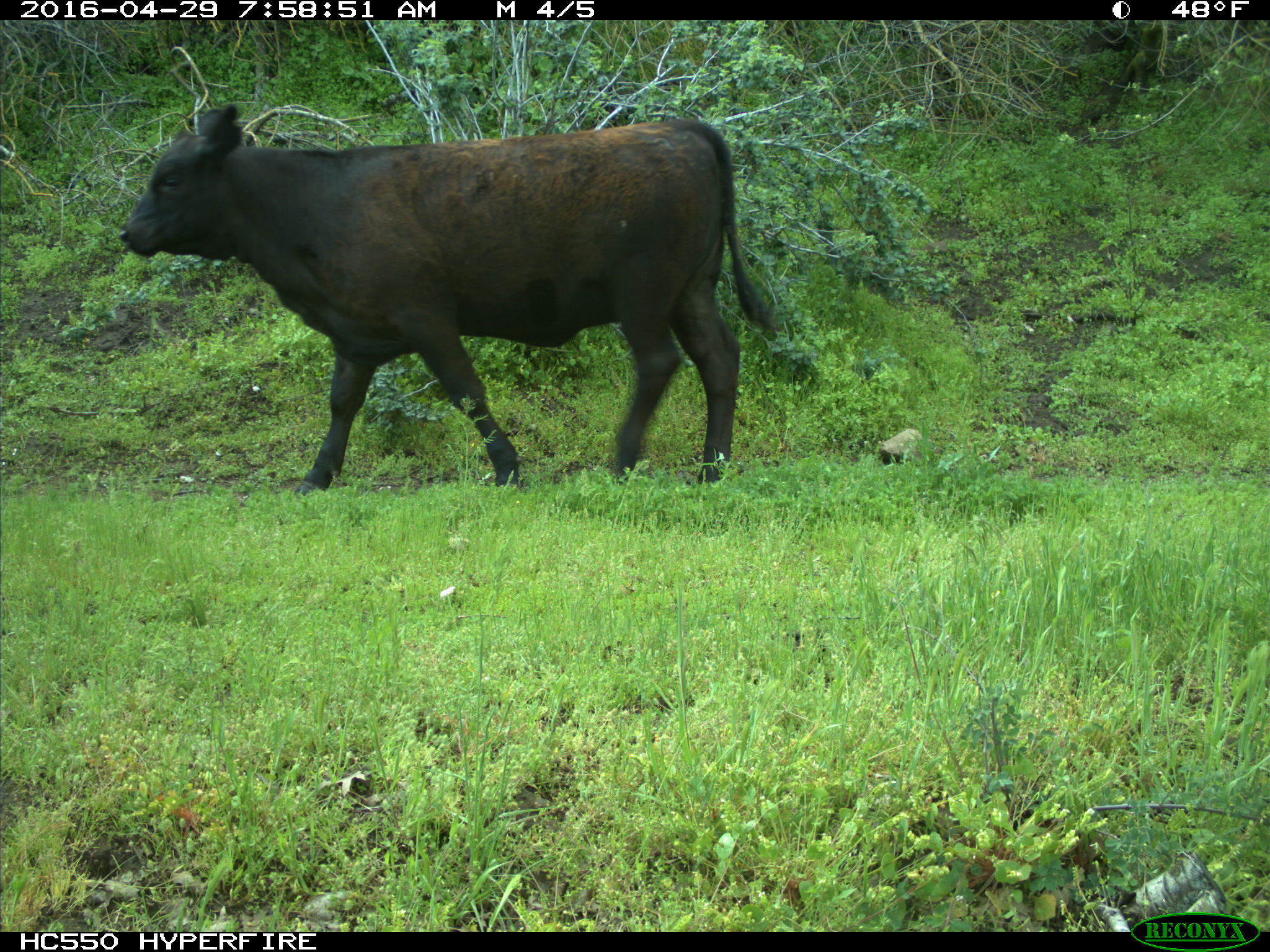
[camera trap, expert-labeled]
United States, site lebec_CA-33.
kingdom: Animalia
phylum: Chordata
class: Mammalia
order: Artiodactyla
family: Bovidae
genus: Bos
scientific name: Bos taurus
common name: domestic cow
Bos taurus (domestic cow).